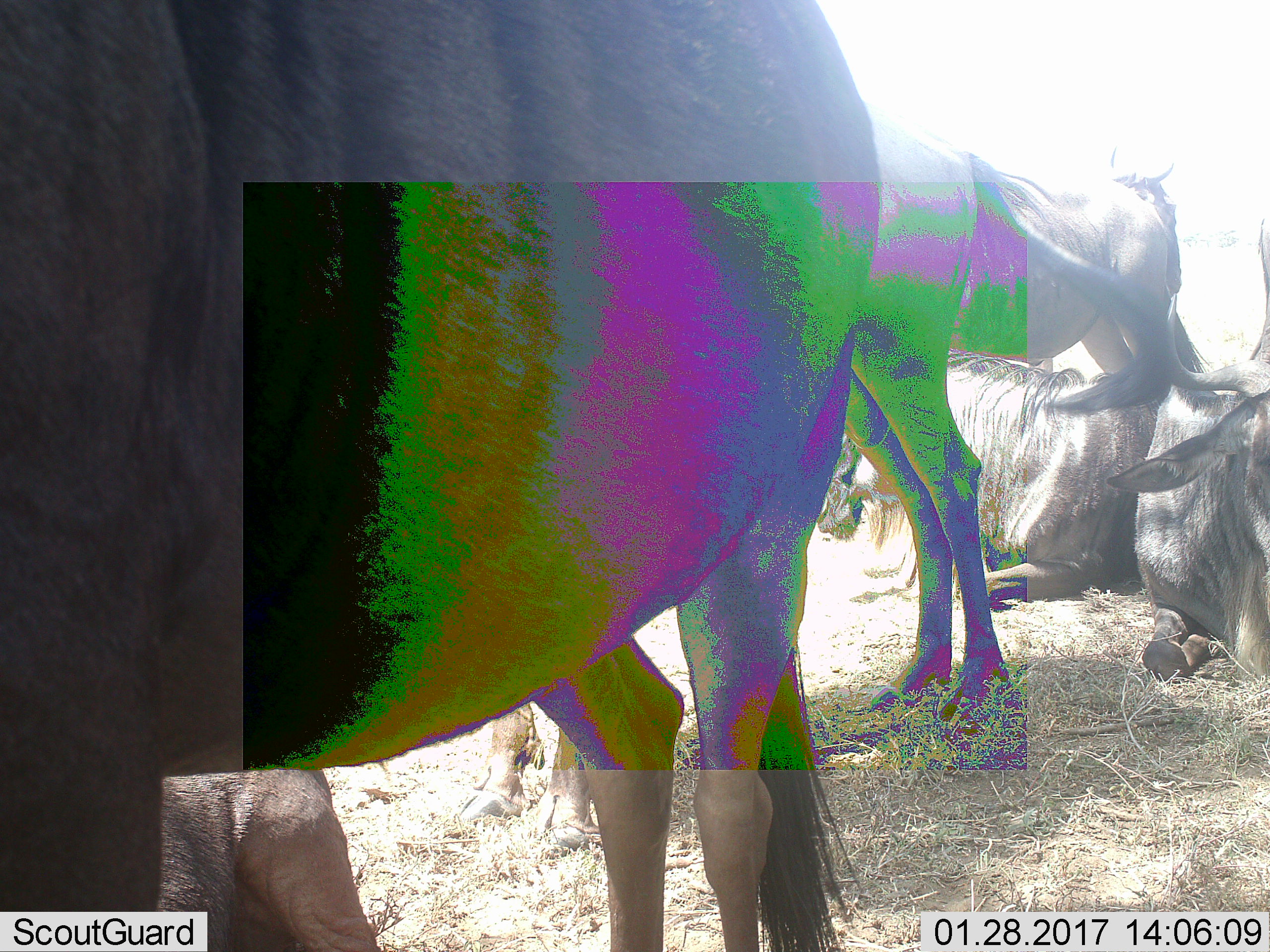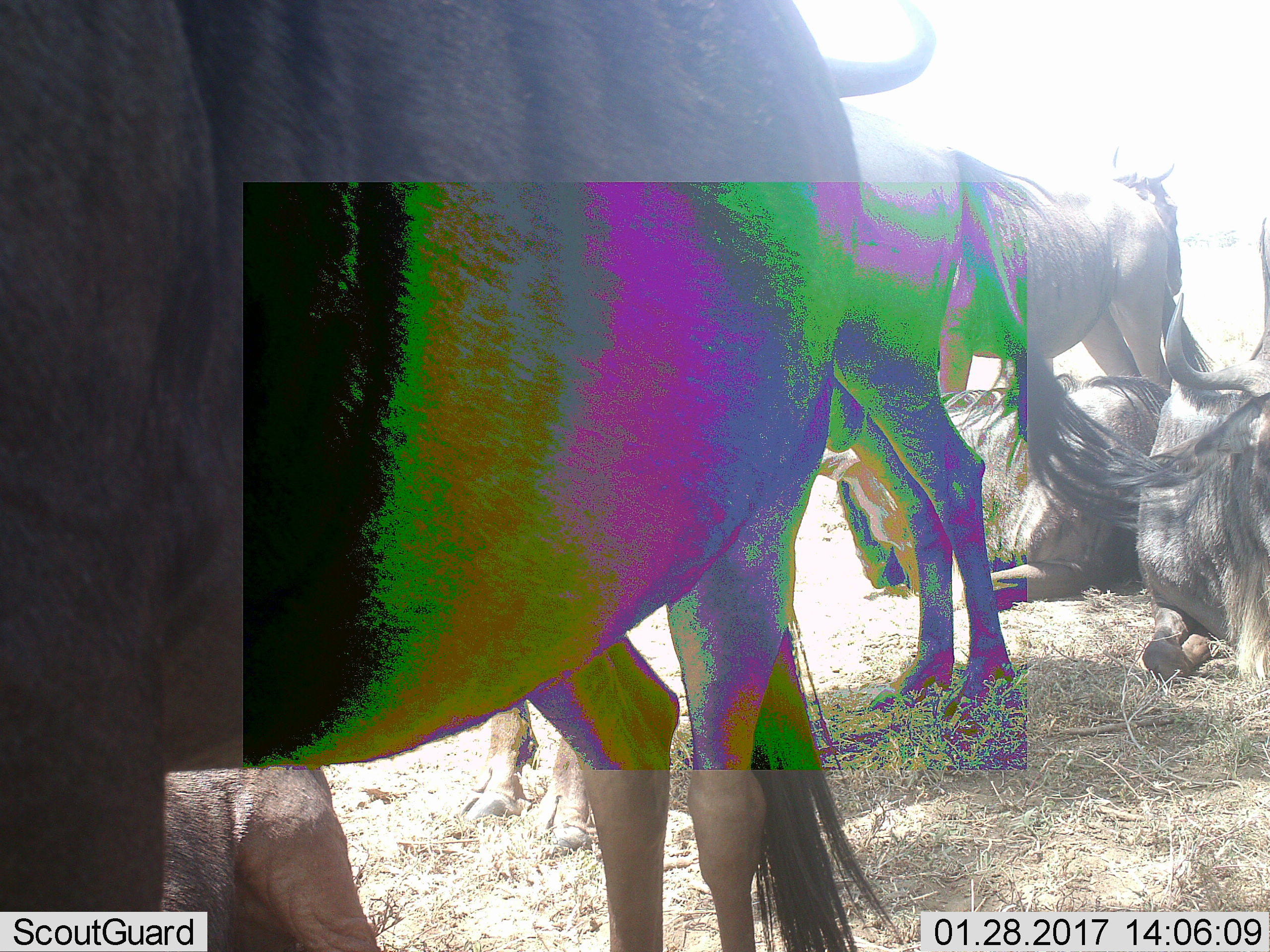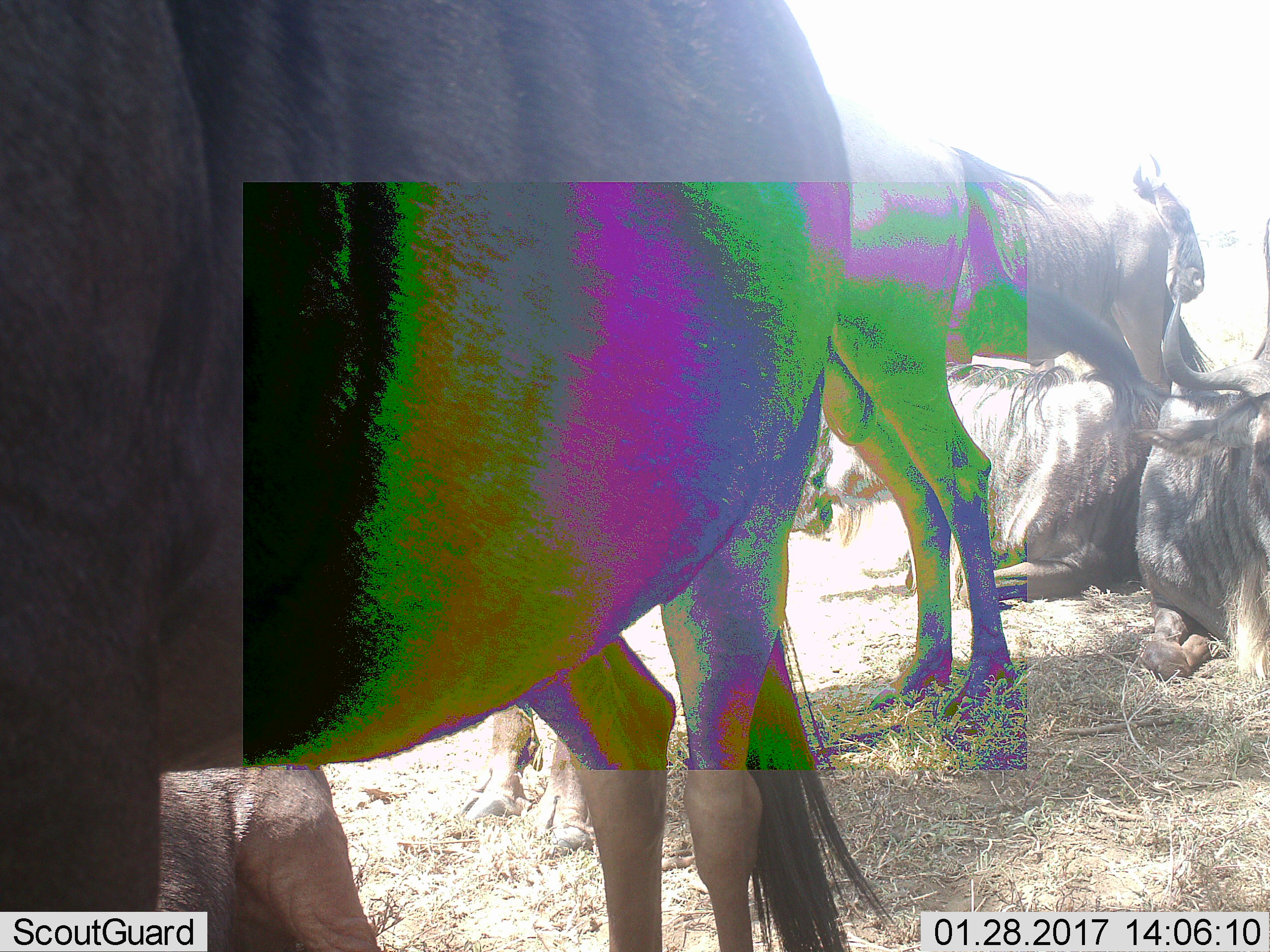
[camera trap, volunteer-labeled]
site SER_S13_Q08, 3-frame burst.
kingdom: Animalia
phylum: Chordata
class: Mammalia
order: Artiodactyla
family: Bovidae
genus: Connochaetes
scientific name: Connochaetes taurinus taurinus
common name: blue wildebeest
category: wildebeestblue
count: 6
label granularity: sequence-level